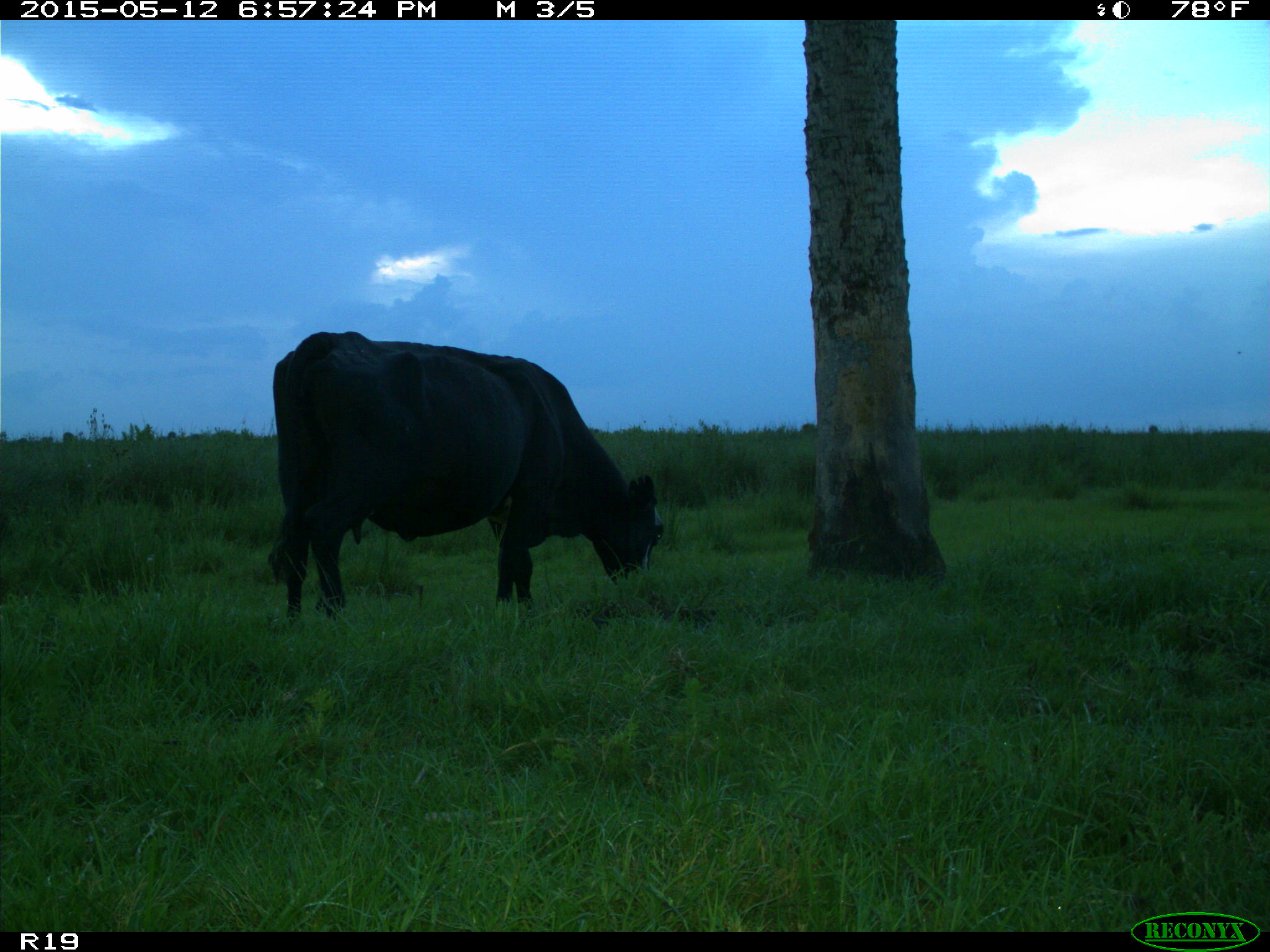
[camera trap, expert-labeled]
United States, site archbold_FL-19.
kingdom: Animalia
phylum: Chordata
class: Mammalia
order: Artiodactyla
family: Bovidae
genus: Bos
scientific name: Bos taurus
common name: domestic cow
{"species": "Bos taurus (domestic cow)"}